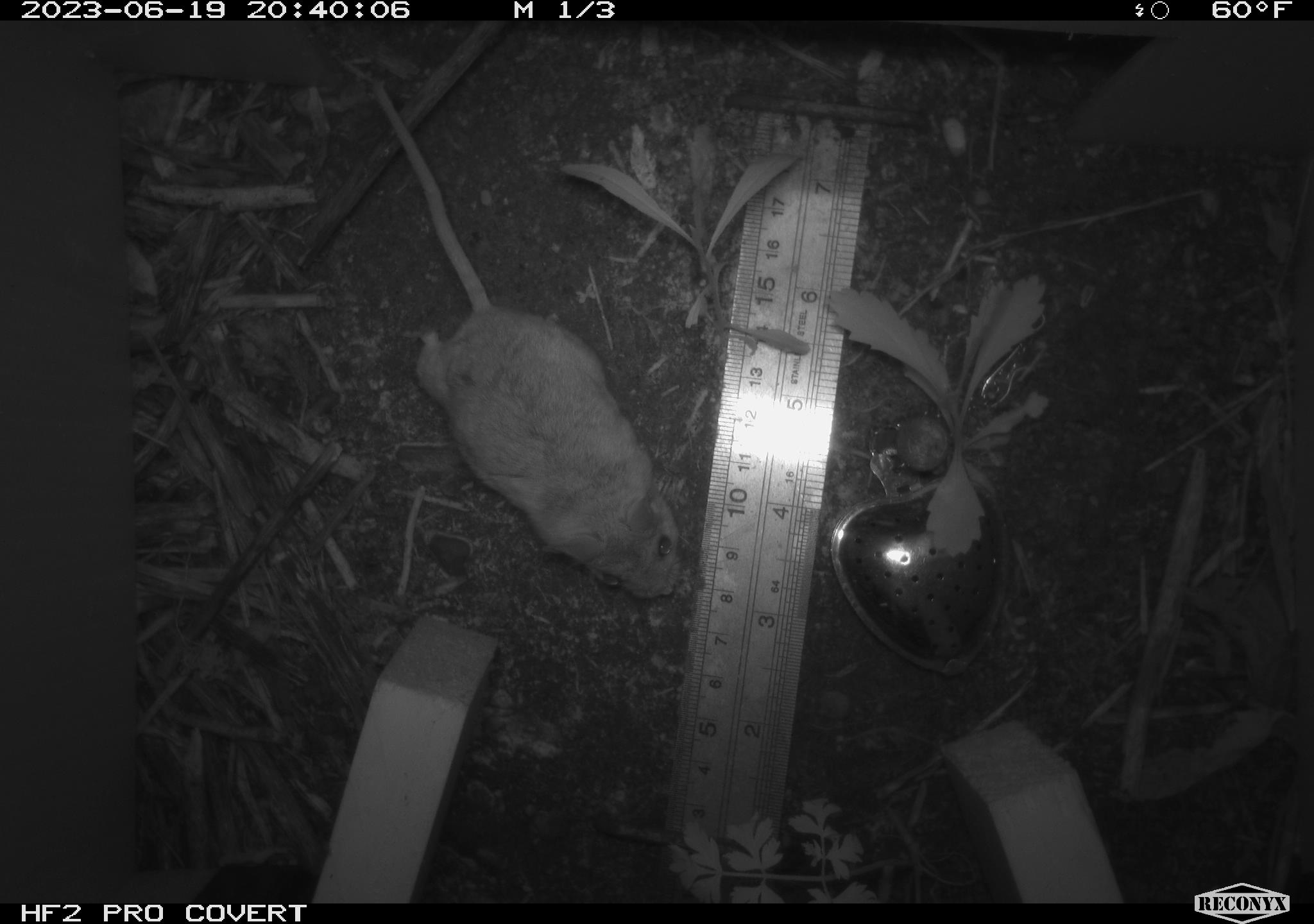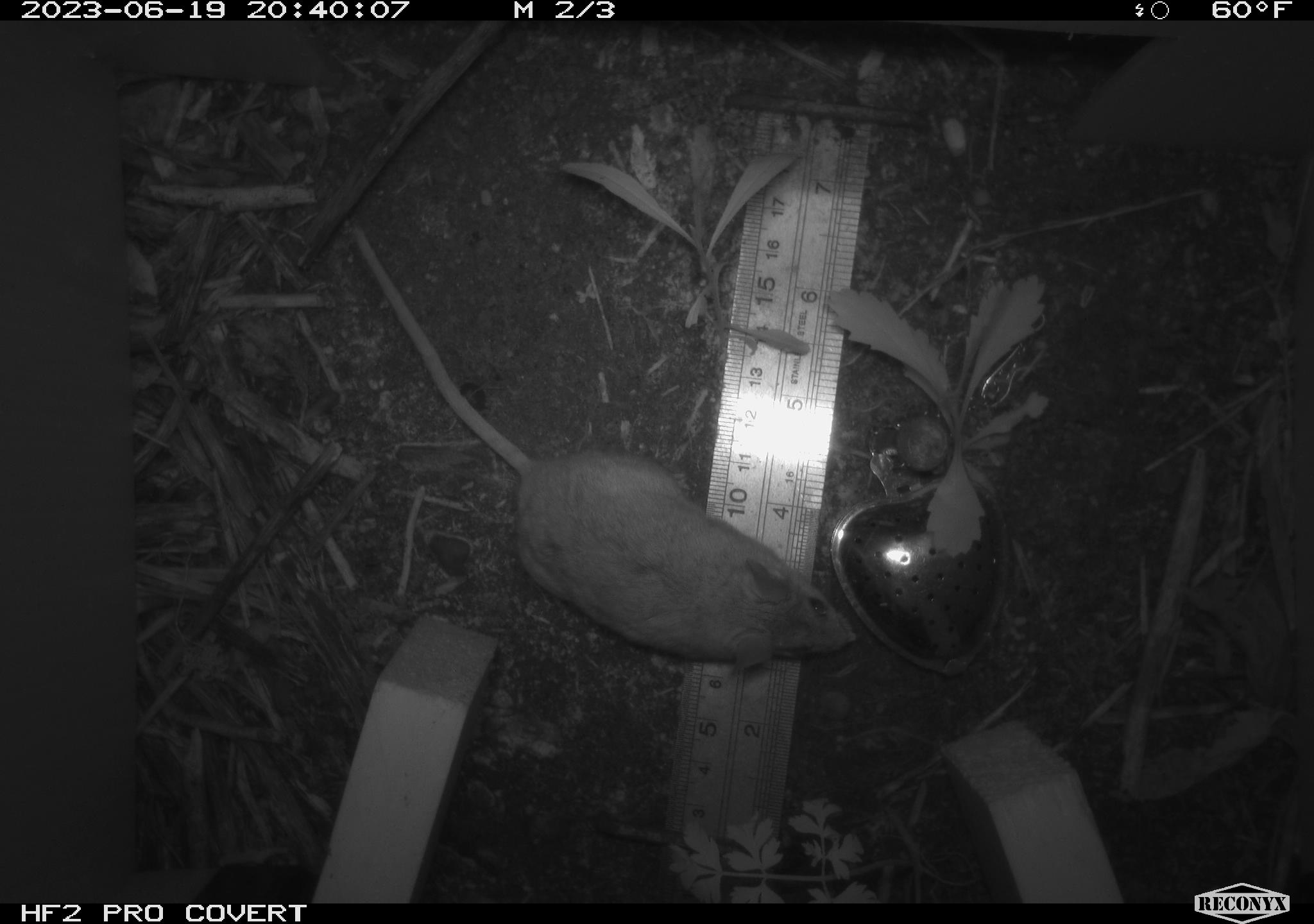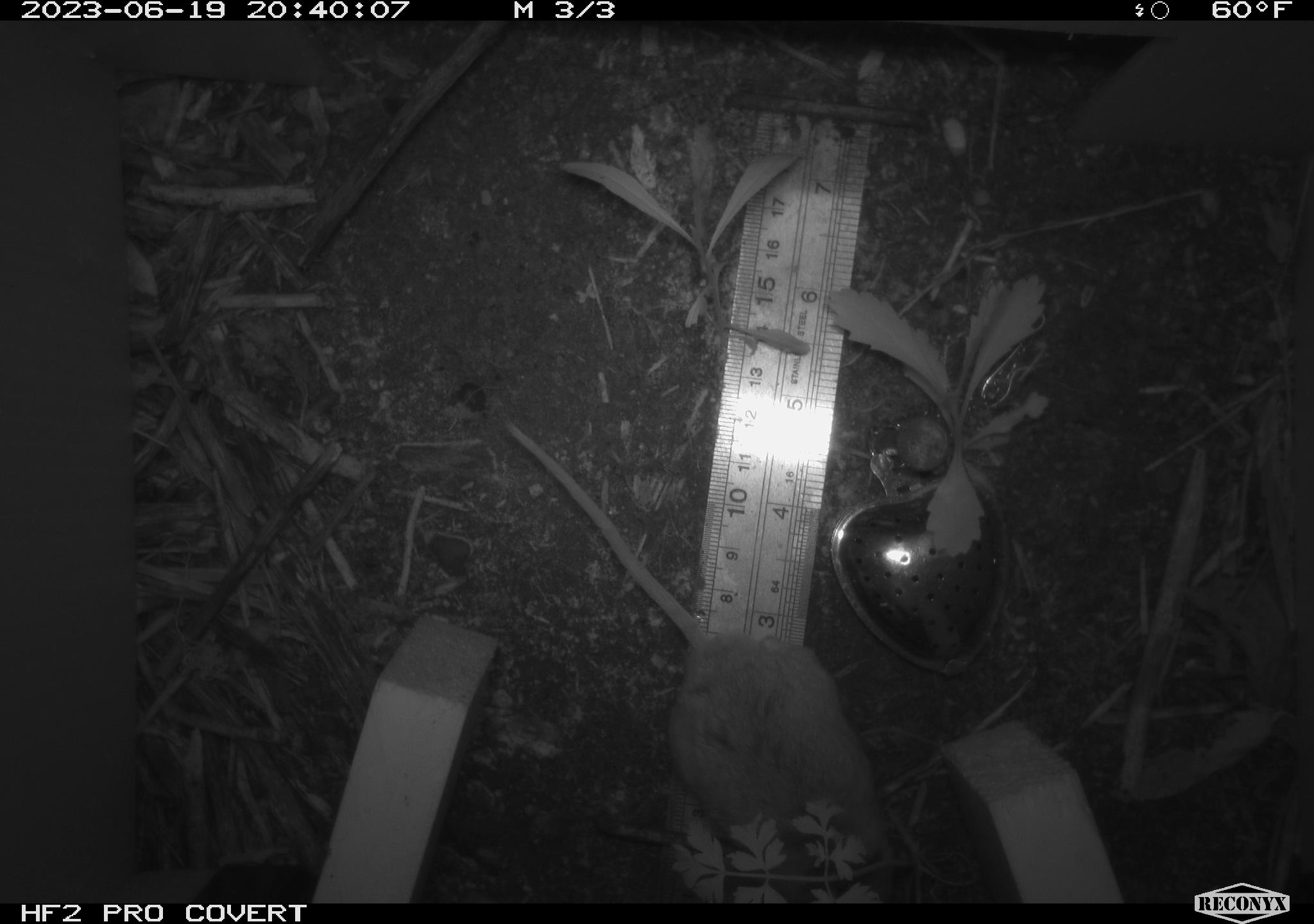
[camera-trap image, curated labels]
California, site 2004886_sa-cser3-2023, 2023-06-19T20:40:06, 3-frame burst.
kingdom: Animalia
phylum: Chordata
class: Mammalia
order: Rodentia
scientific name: Rodentia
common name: mouse species